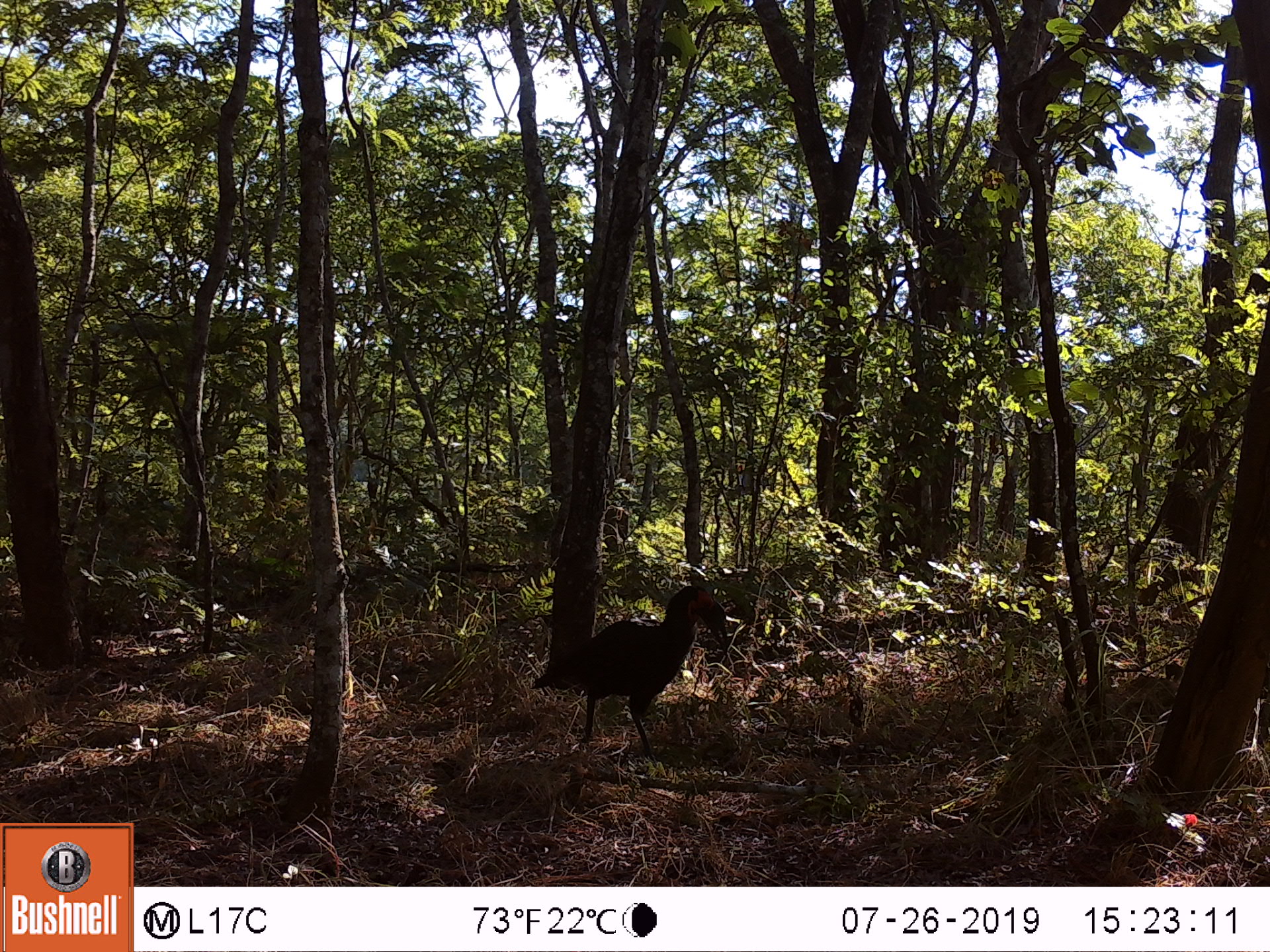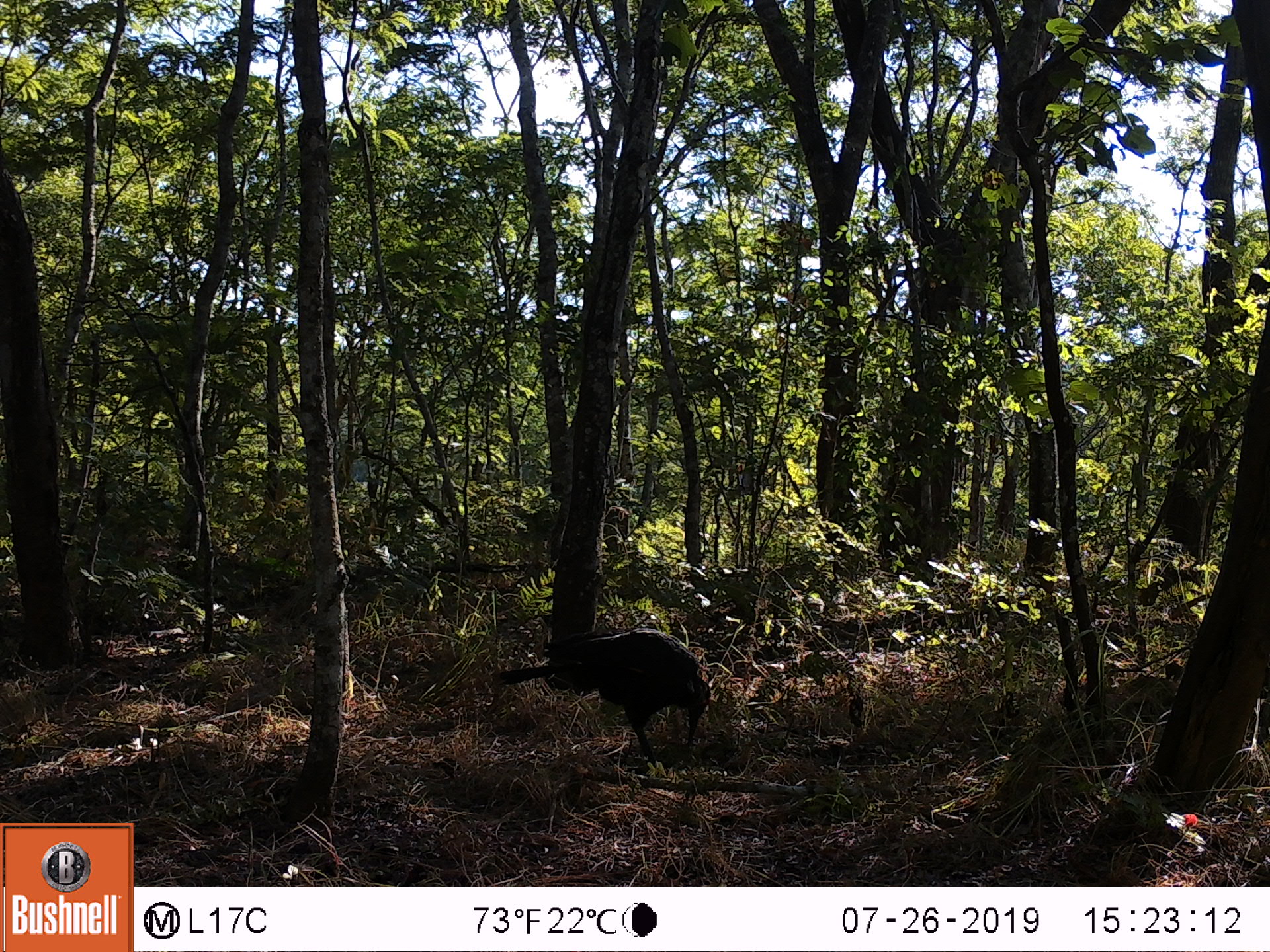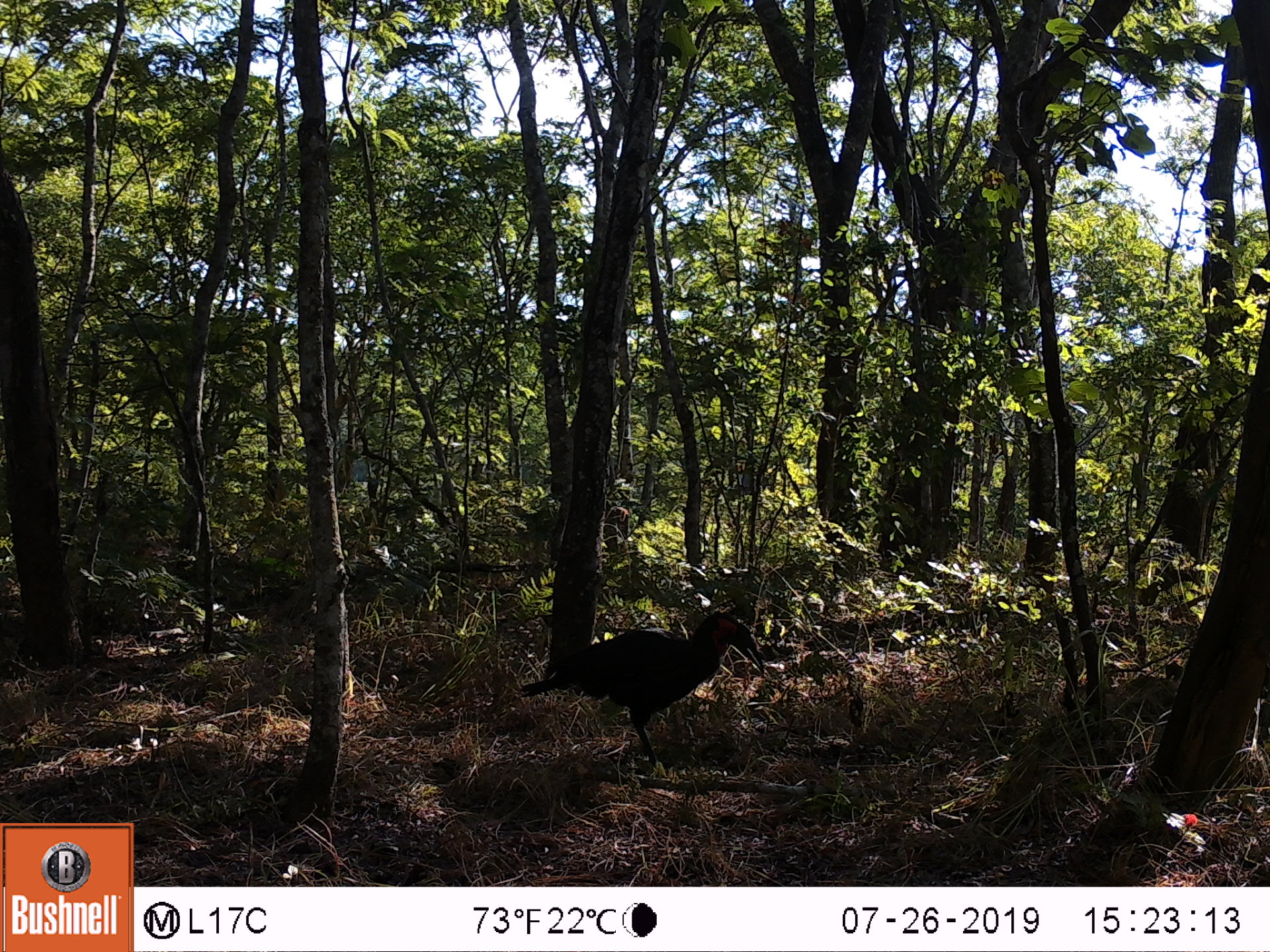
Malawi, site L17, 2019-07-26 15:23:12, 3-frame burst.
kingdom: Animalia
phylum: Chordata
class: Aves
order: Bucerotiformes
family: Bucorvidae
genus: Bucorvus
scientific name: Bucorvus leadbeateri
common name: southern ground hornbill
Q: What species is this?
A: Southern ground hornbill (Bucorvus leadbeateri).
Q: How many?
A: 1.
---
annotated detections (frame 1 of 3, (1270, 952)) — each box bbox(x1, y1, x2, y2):
southern ground hornbill: bbox(534, 581, 747, 756)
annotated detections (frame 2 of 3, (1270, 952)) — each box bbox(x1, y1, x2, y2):
southern ground hornbill: bbox(494, 611, 735, 774)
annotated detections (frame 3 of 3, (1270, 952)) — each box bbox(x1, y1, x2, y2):
southern ground hornbill: bbox(519, 604, 772, 764)